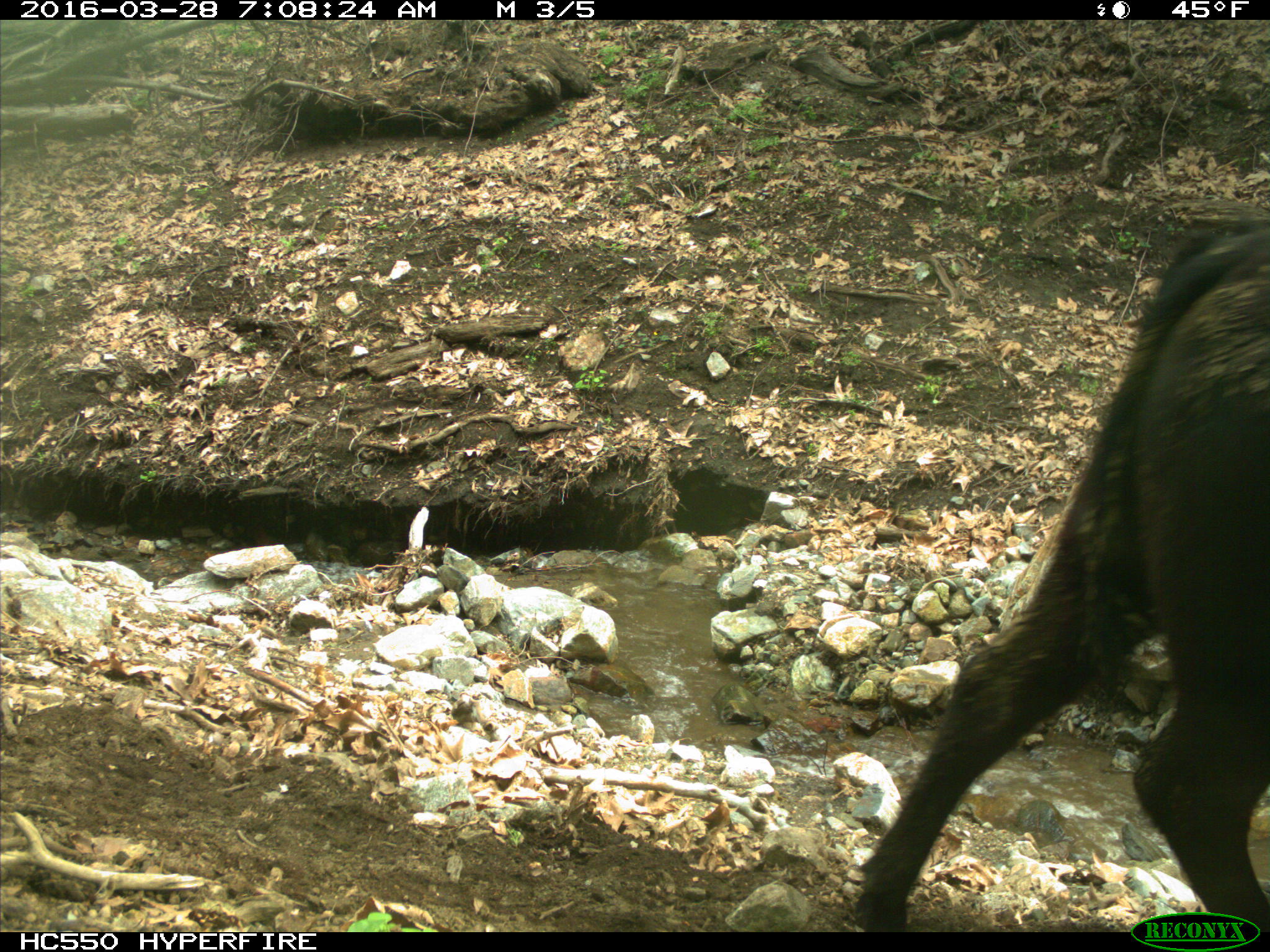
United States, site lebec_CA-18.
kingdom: Animalia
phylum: Chordata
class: Mammalia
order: Artiodactyla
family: Bovidae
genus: Bos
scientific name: Bos taurus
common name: domestic cow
Bos taurus (domestic cow).